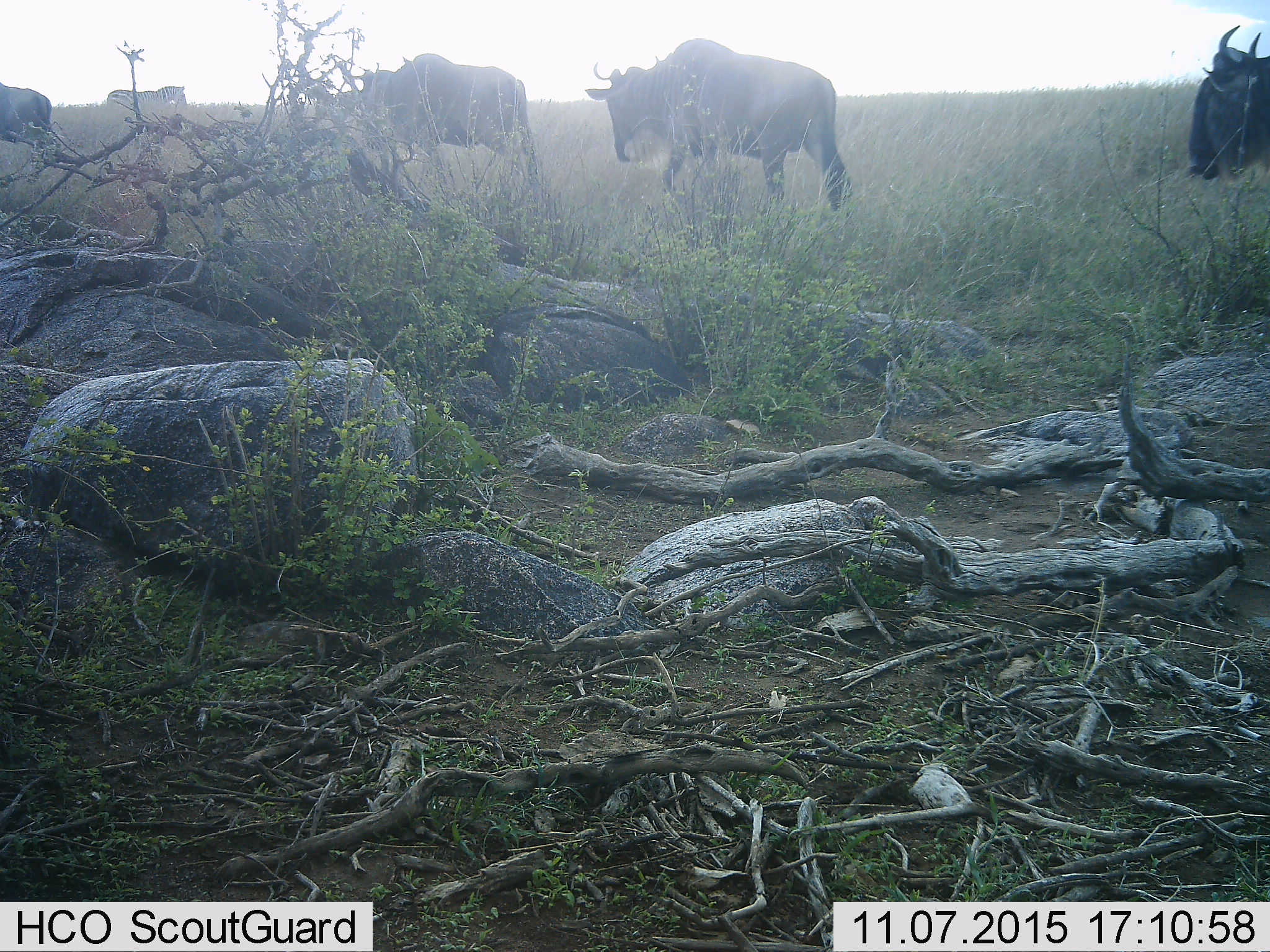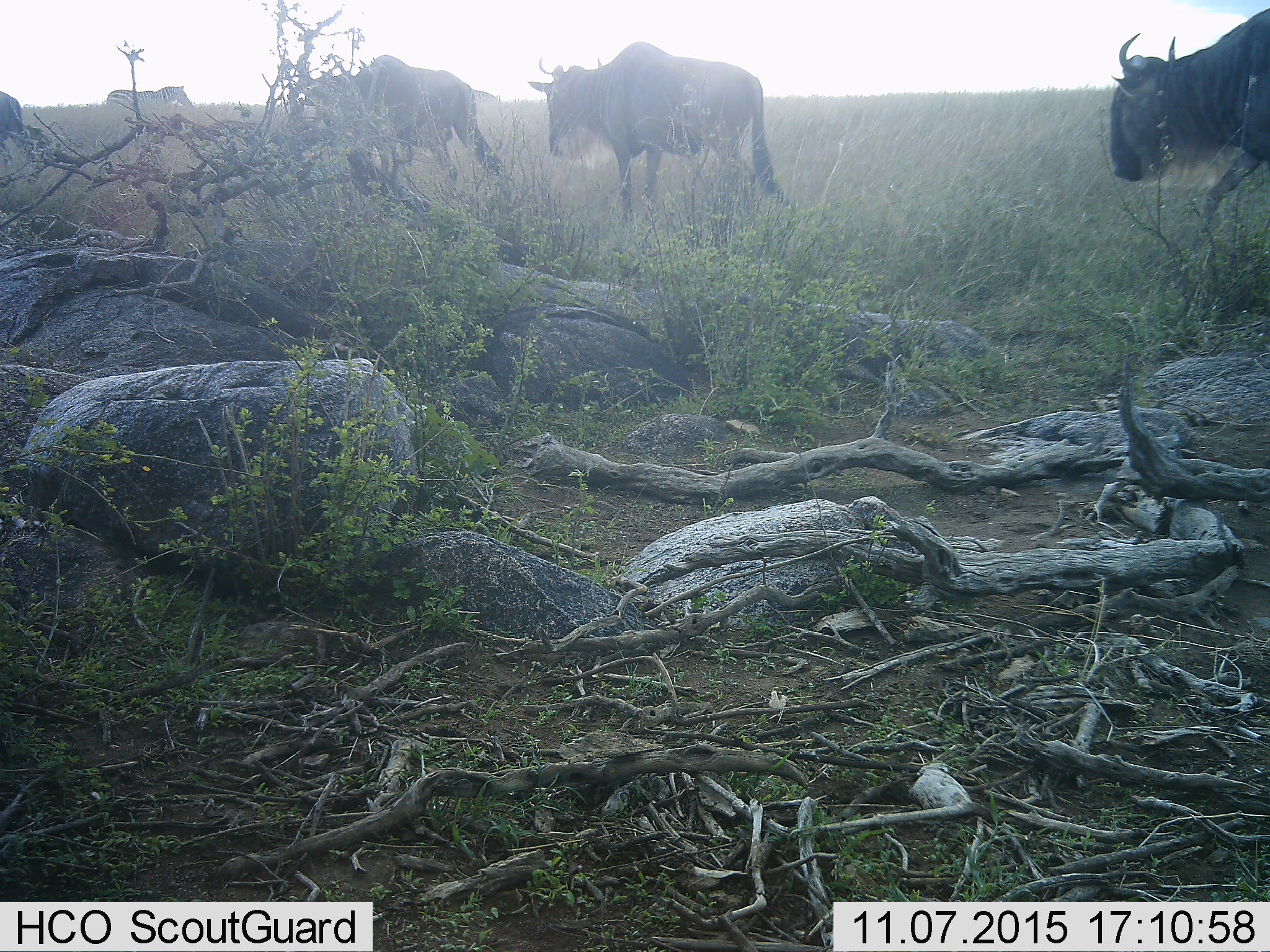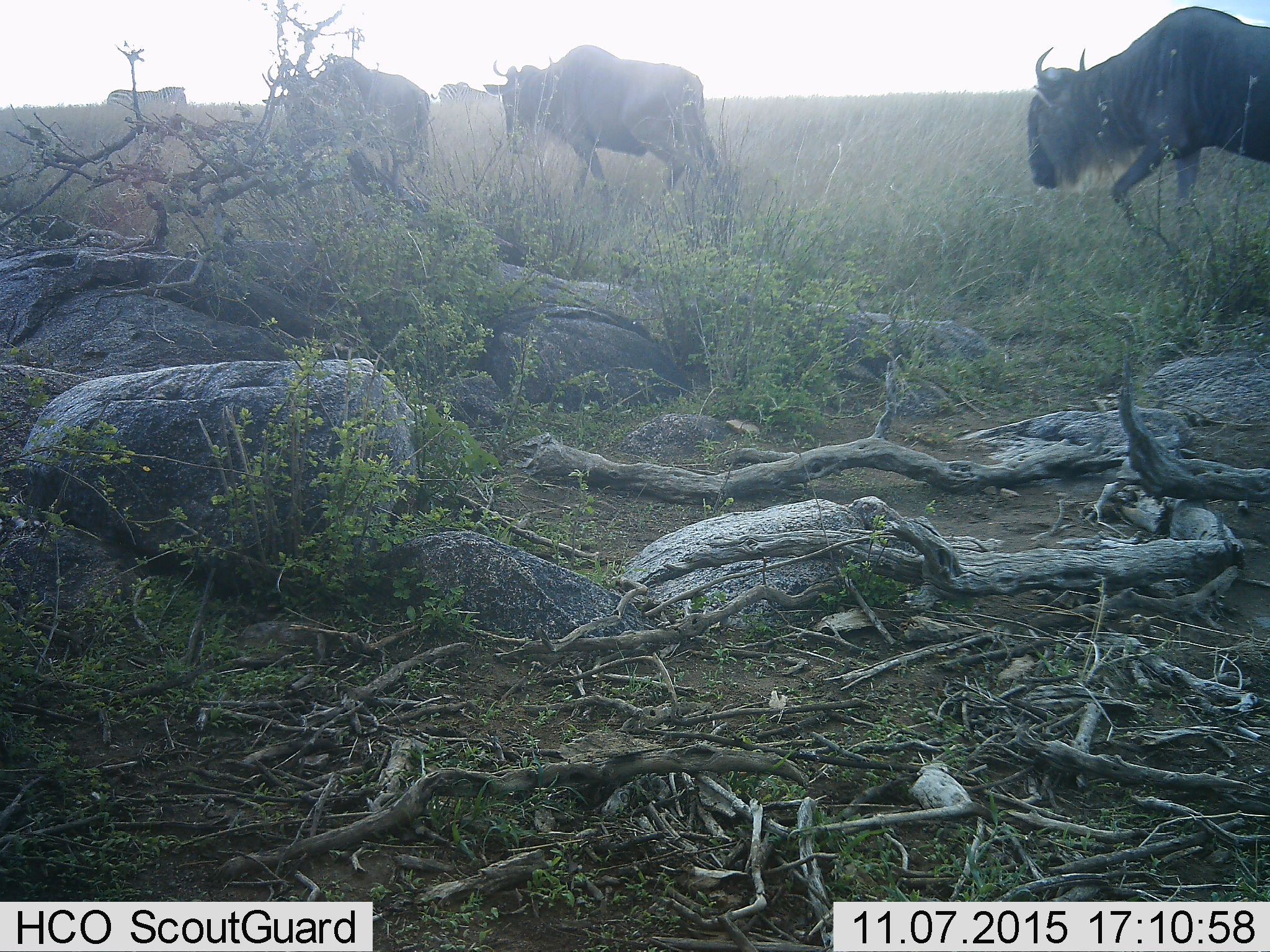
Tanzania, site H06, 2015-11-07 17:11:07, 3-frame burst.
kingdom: Animalia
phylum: Chordata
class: Mammalia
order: Artiodactyla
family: Bovidae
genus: Connochaetes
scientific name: Connochaetes taurinus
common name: blue wildebeest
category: wildebeest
Wildebeest (blue wildebeest) (Connochaetes taurinus), count 4. Behavior (volunteer vote fractions): standing 0%, resting 0%, moving 100%, interacting 9%. Young present (vote fraction): 0%. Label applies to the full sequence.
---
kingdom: Animalia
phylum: Chordata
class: Mammalia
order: Perissodactyla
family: Equidae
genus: Equus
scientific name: Equus quagga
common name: plains zebra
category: zebra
Zebra (plains zebra) (Equus quagga), count 1. Behavior (volunteer vote fractions): standing 67%, resting 0%, moving 22%, interacting 0%. Young present (vote fraction): 0%. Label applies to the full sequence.